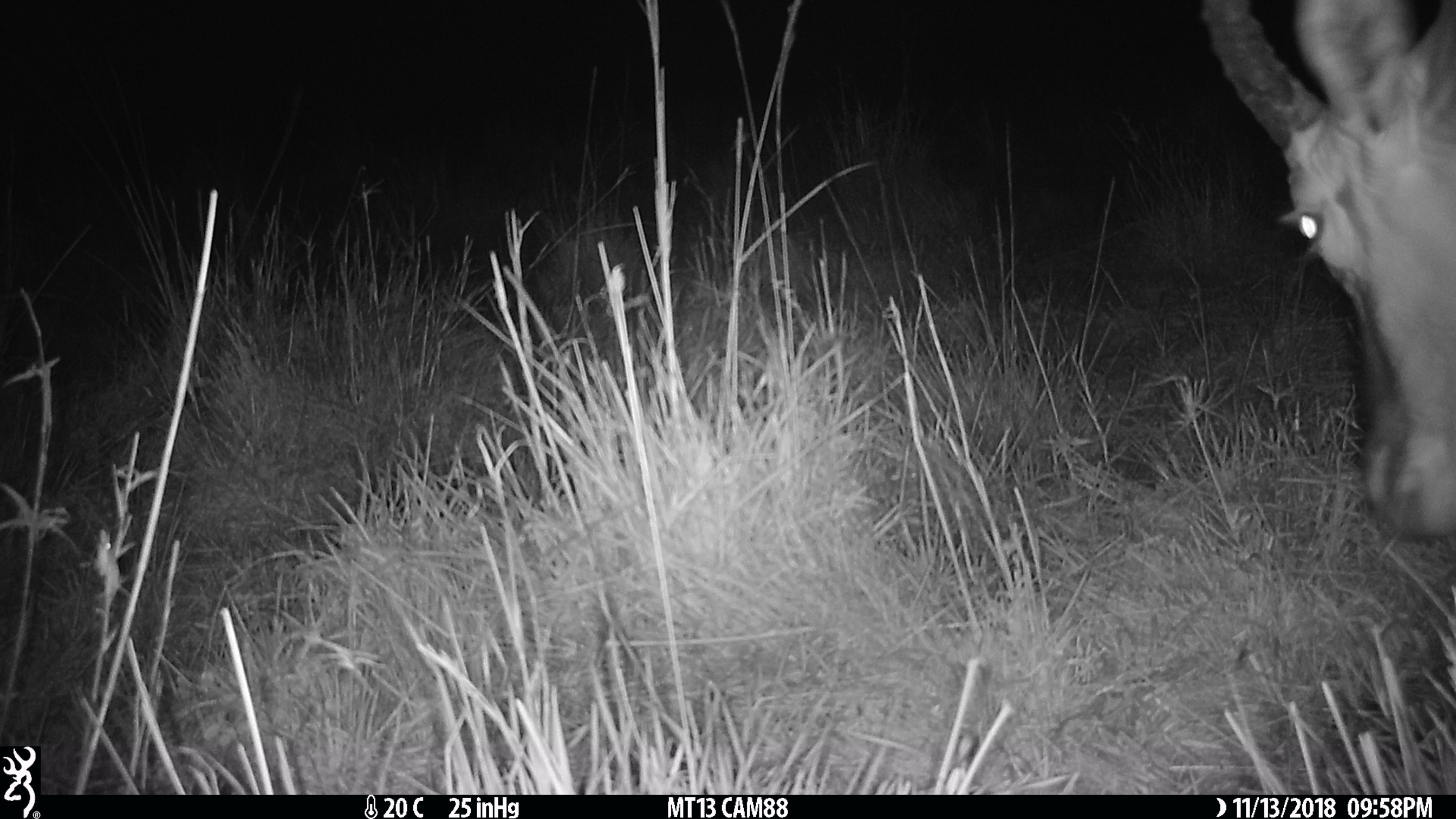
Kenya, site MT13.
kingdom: Animalia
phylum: Chordata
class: Mammalia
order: Artiodactyla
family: Bovidae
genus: Damaliscus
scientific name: Damaliscus lunatus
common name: topi